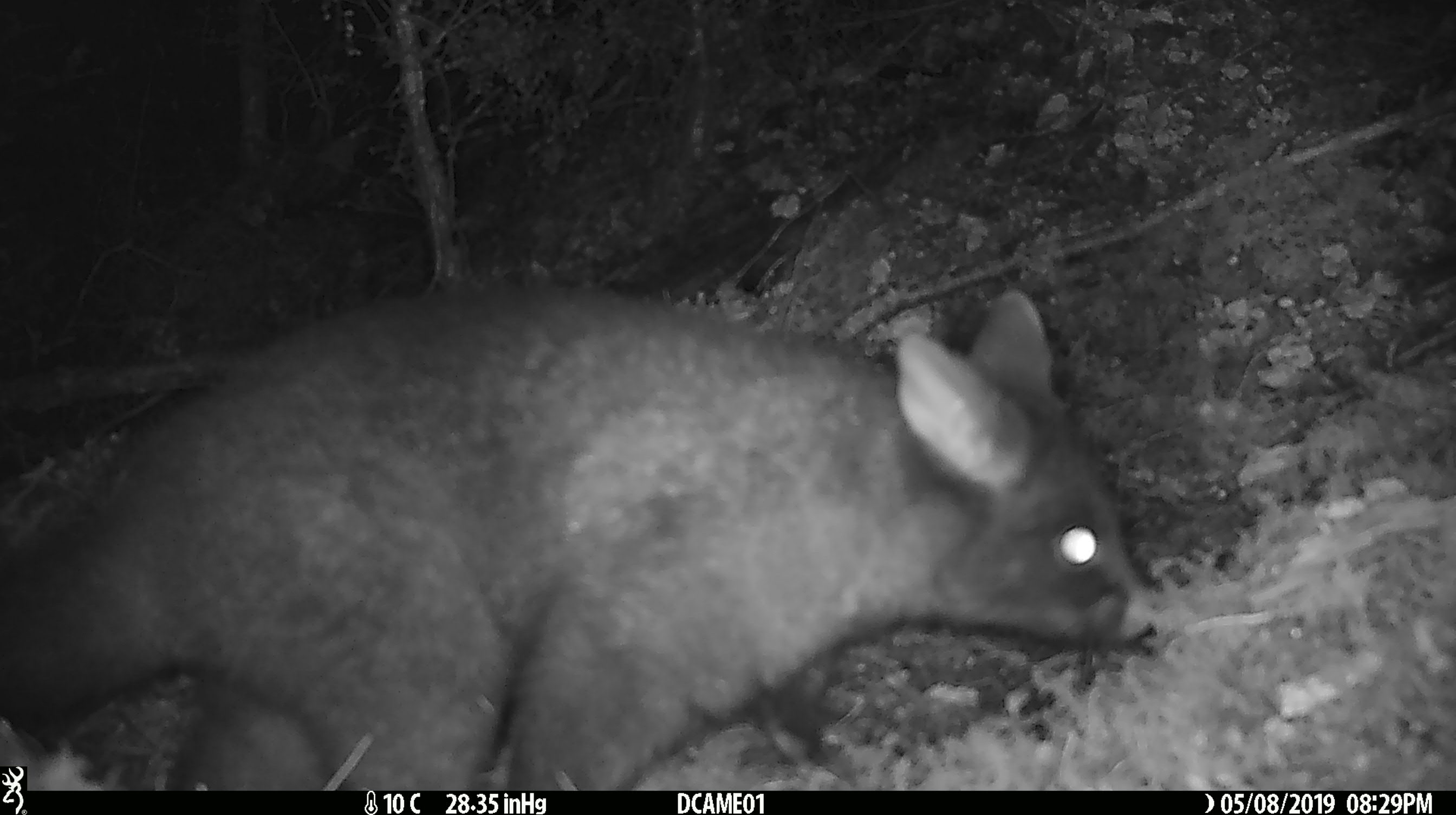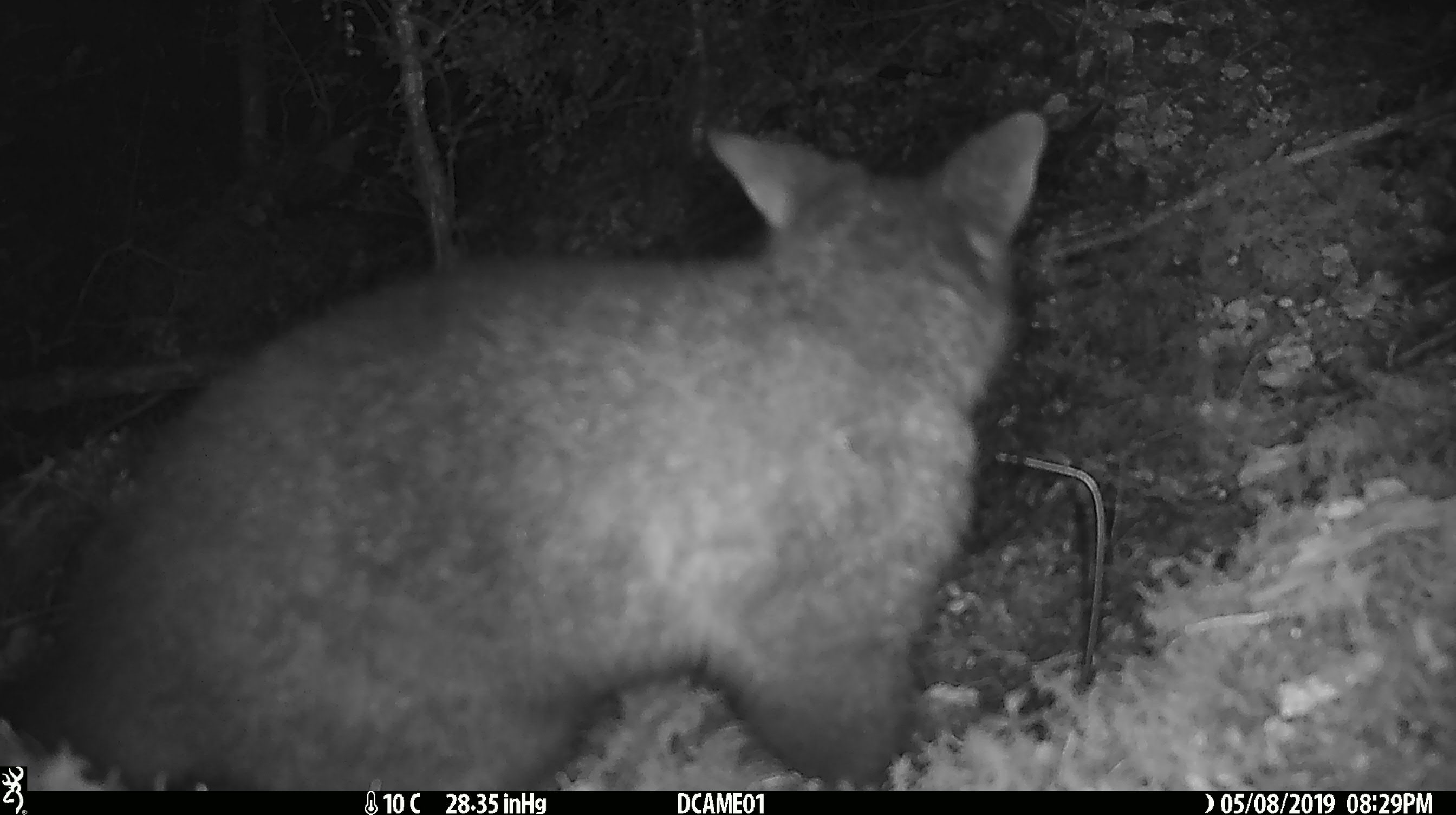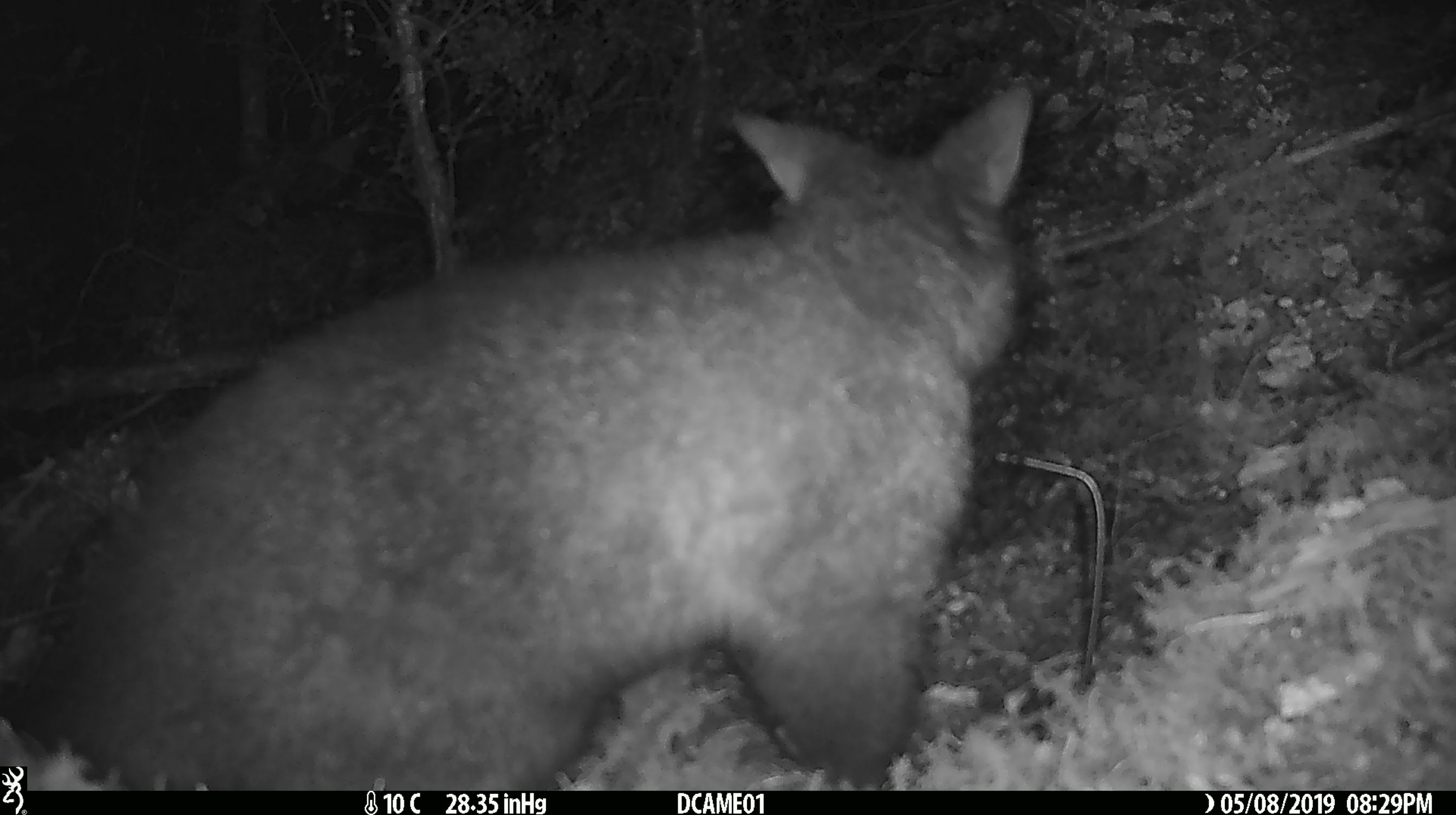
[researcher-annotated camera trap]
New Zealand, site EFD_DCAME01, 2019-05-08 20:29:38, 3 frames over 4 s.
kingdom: Animalia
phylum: Chordata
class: Mammalia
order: Diprotodontia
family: Phalangeridae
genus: Trichosurus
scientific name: Trichosurus vulpecula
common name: common brushtail possum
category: possum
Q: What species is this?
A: Possum (common brushtail possum) (Trichosurus vulpecula).